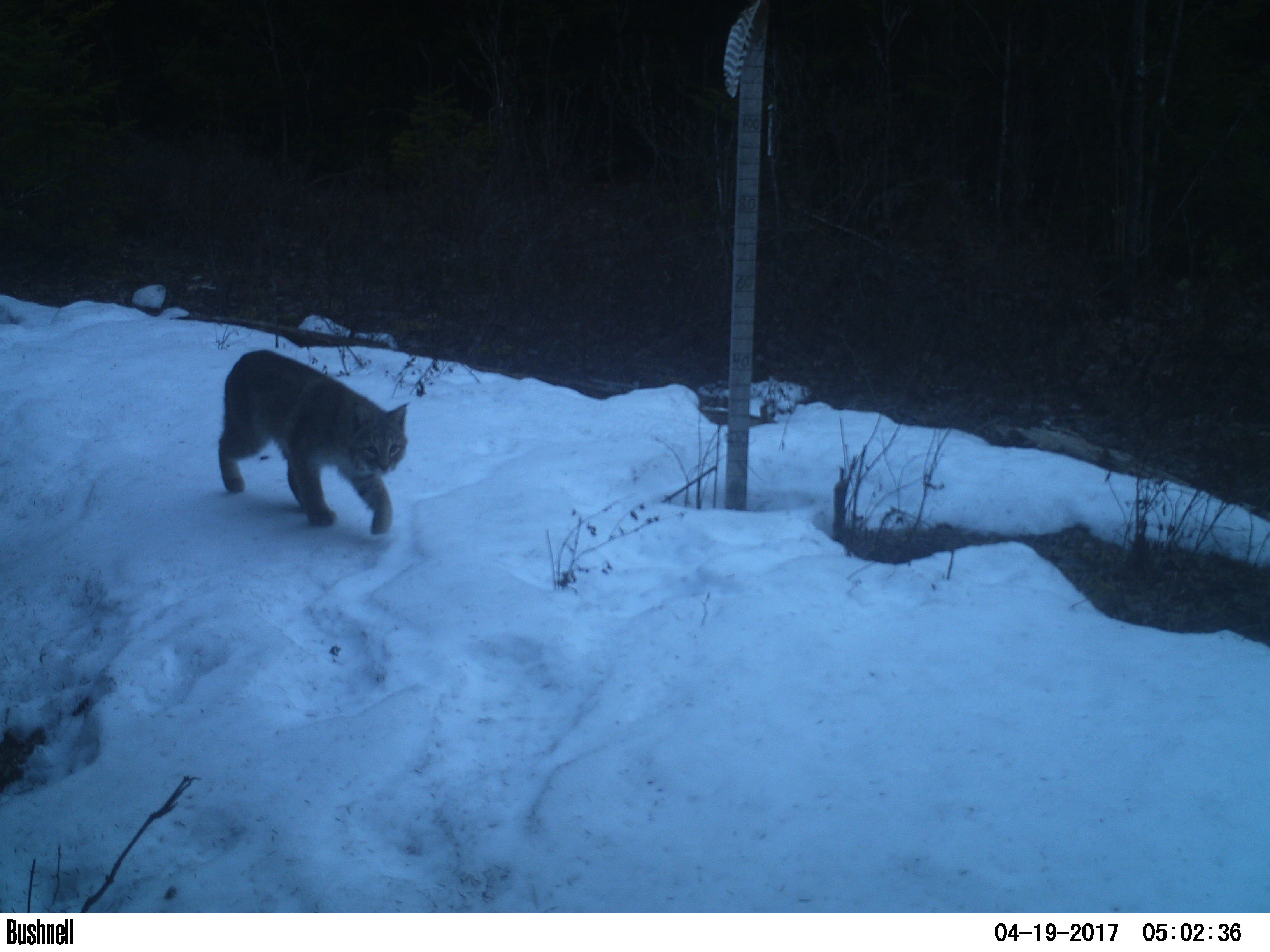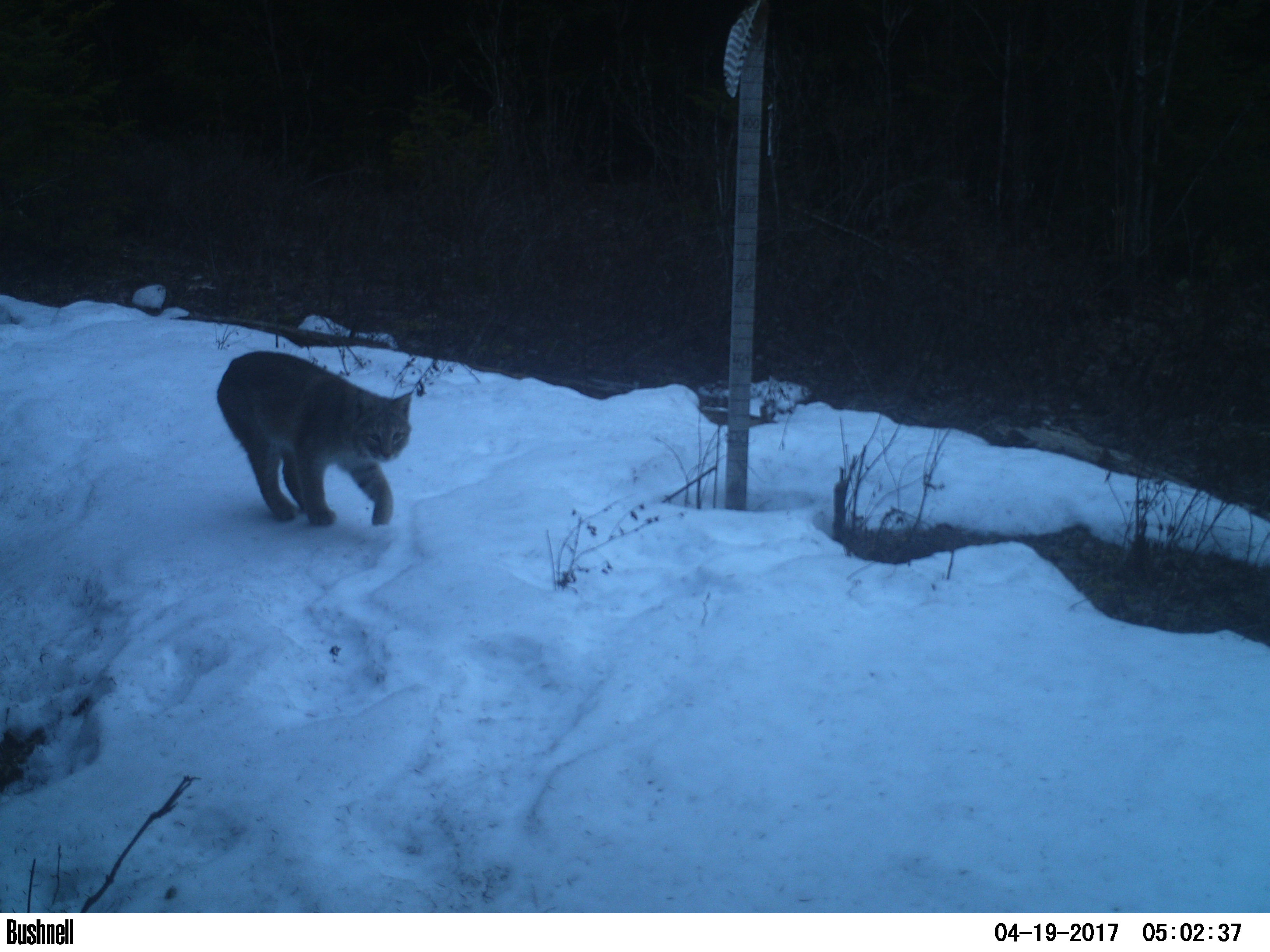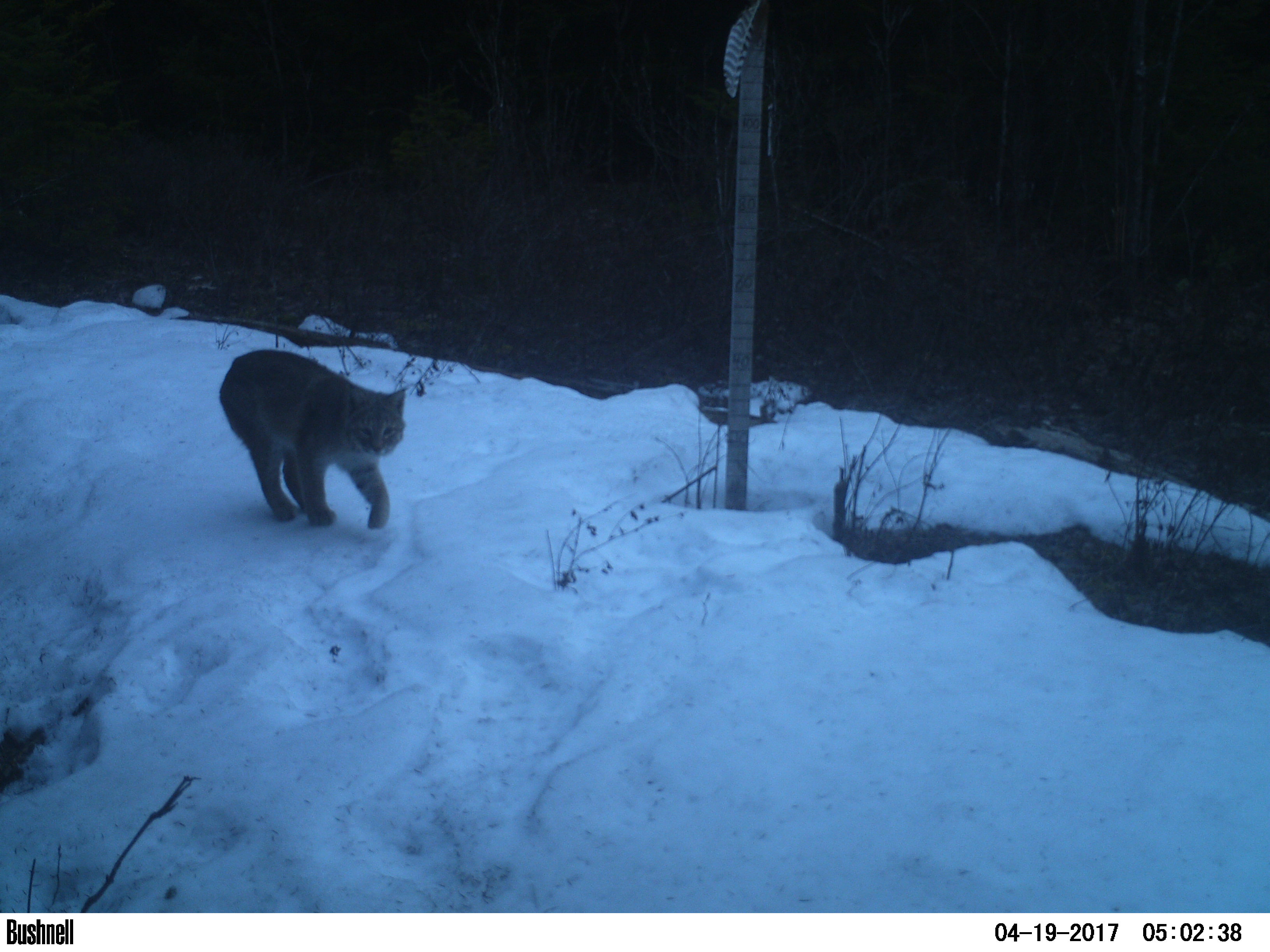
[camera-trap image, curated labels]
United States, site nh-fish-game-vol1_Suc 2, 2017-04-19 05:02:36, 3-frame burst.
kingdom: Animalia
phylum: Chordata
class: Mammalia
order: Carnivora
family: Felidae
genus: Lynx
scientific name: Lynx rufus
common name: bobcat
Bobcat (Lynx rufus).